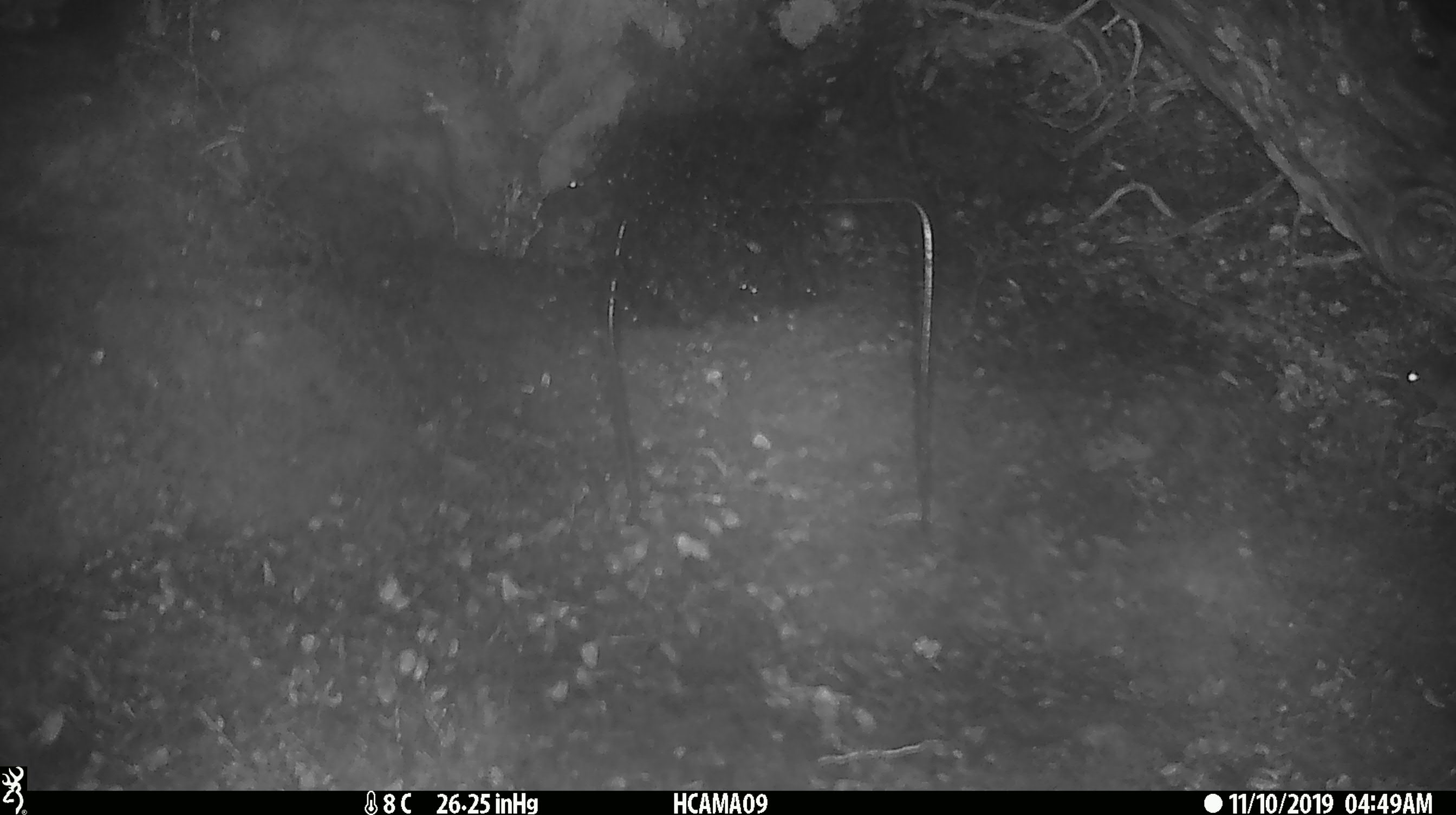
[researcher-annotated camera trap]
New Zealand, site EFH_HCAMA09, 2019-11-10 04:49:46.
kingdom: Animalia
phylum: Chordata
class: Mammalia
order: Rodentia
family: Muridae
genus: Mus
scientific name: Mus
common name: mouse